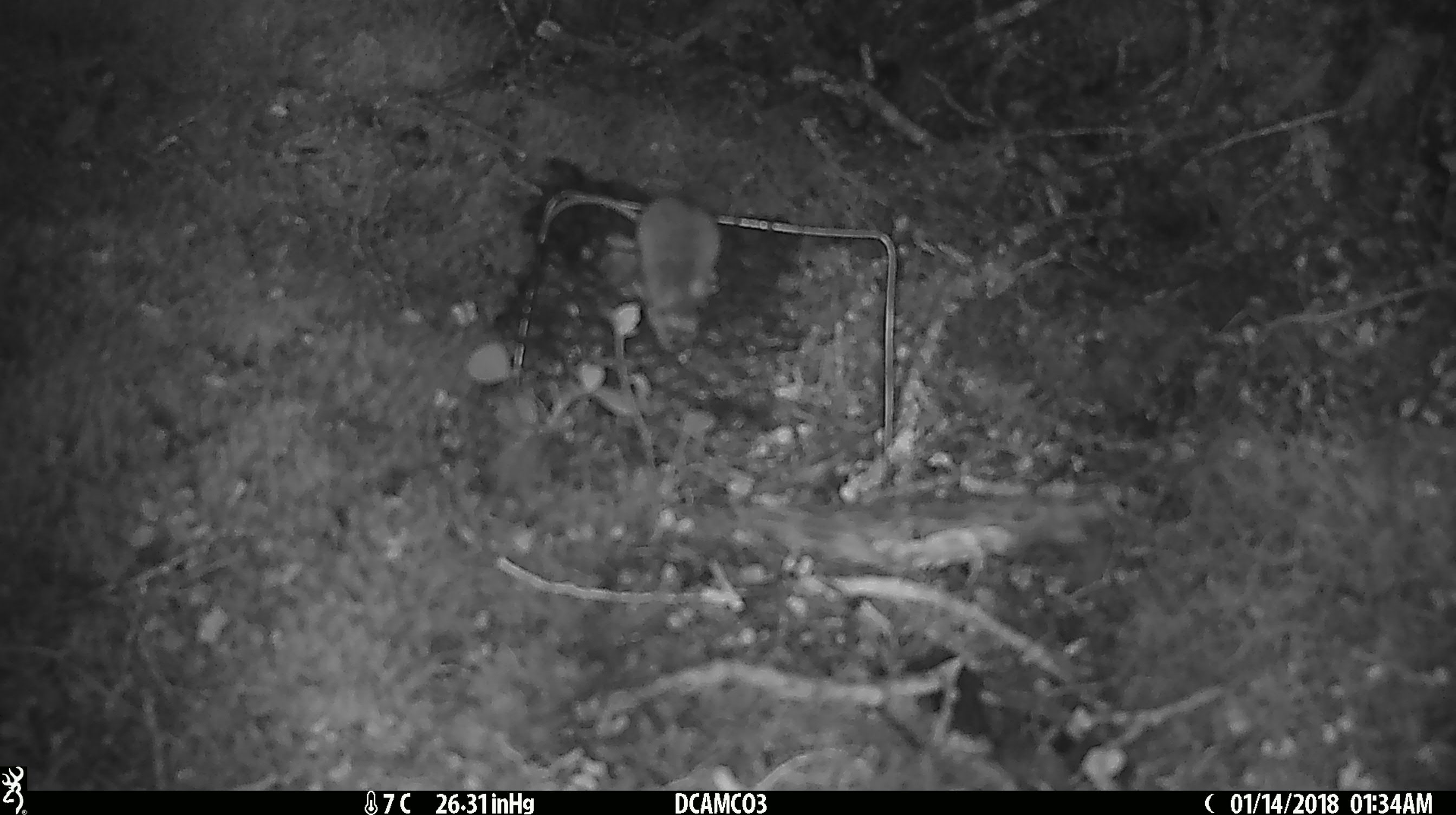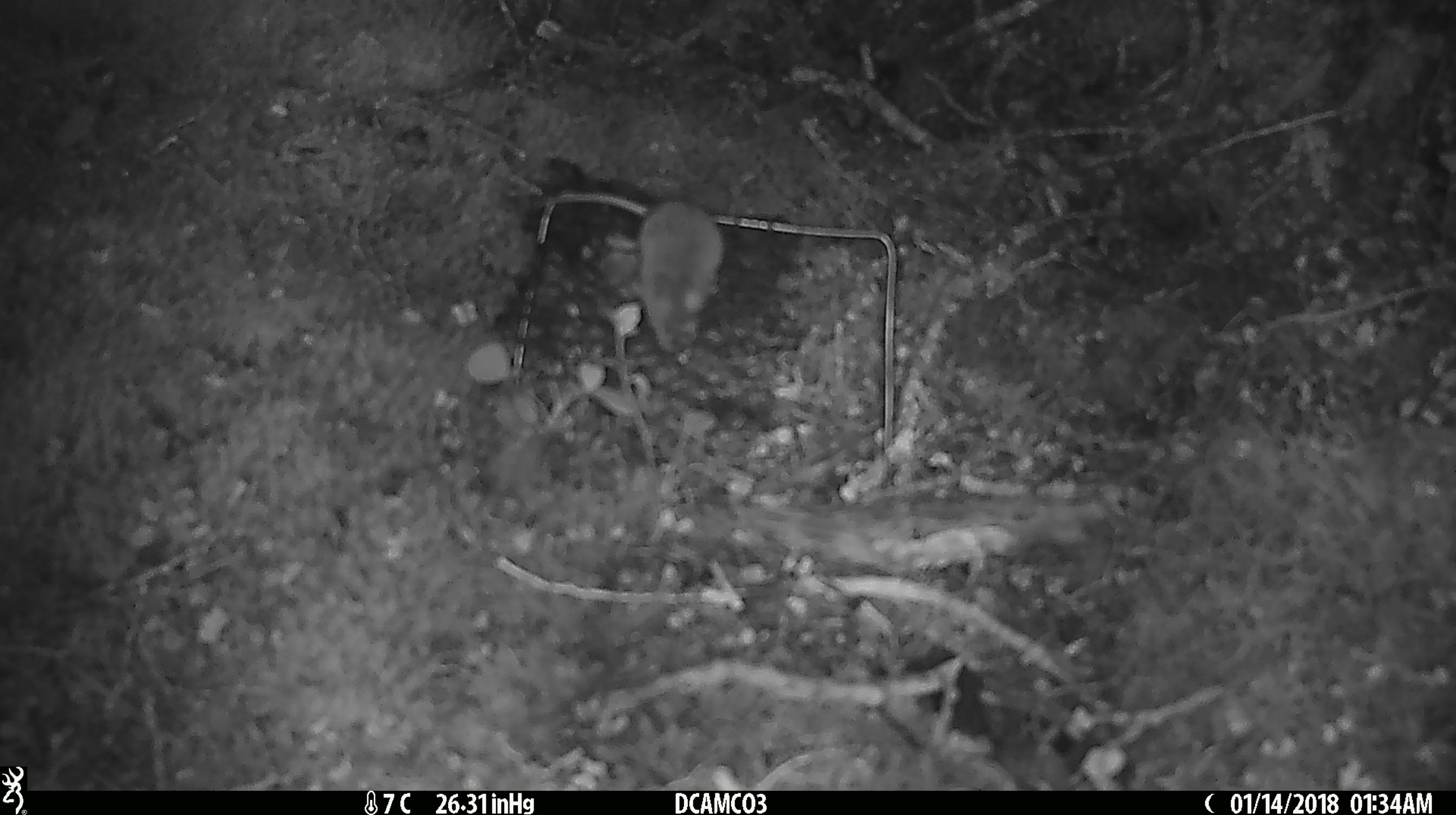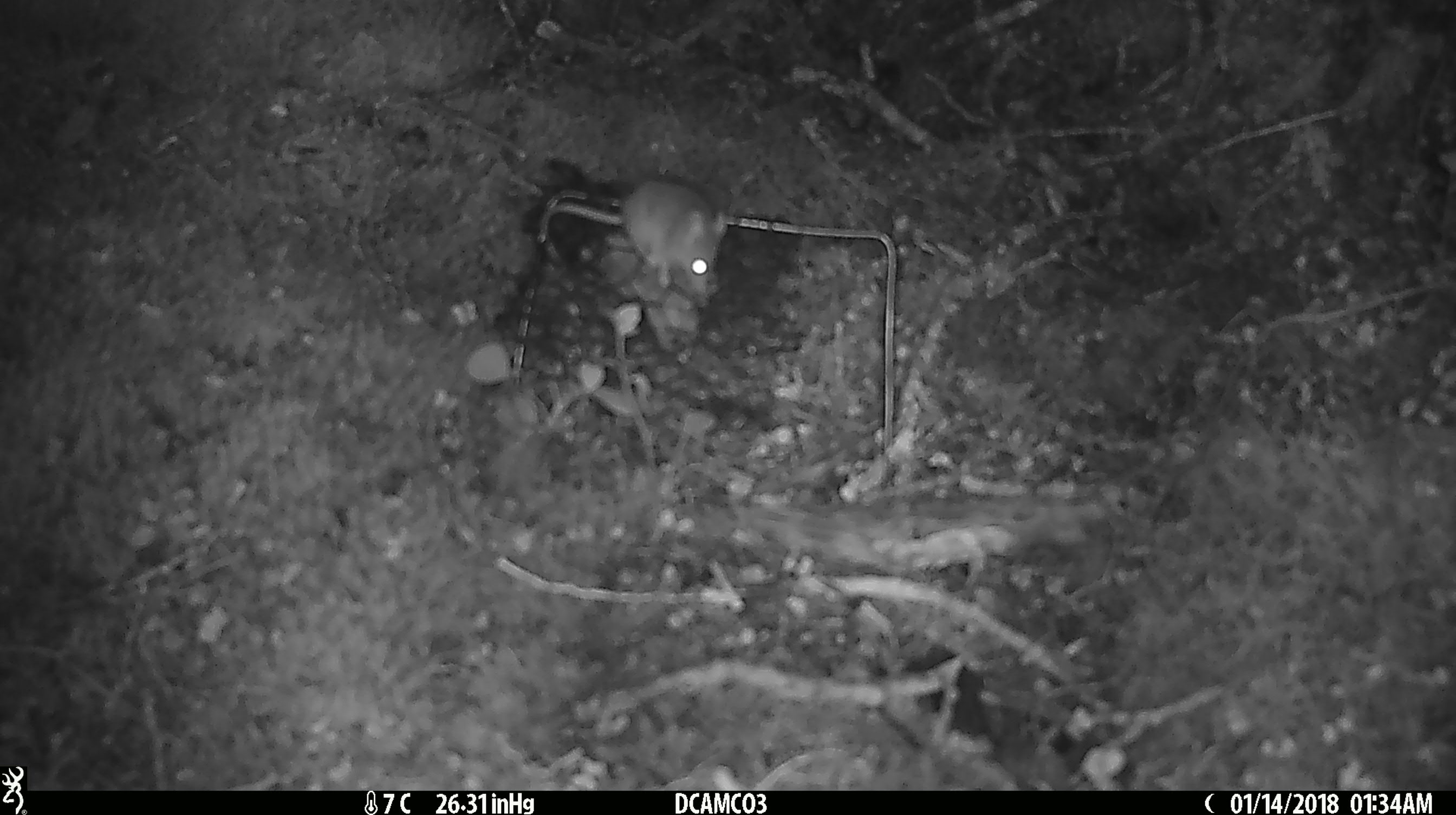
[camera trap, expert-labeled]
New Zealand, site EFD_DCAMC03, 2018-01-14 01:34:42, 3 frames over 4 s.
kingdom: Animalia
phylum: Chordata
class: Mammalia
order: Rodentia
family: Muridae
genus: Mus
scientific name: Mus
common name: mouse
Mouse (Mus).